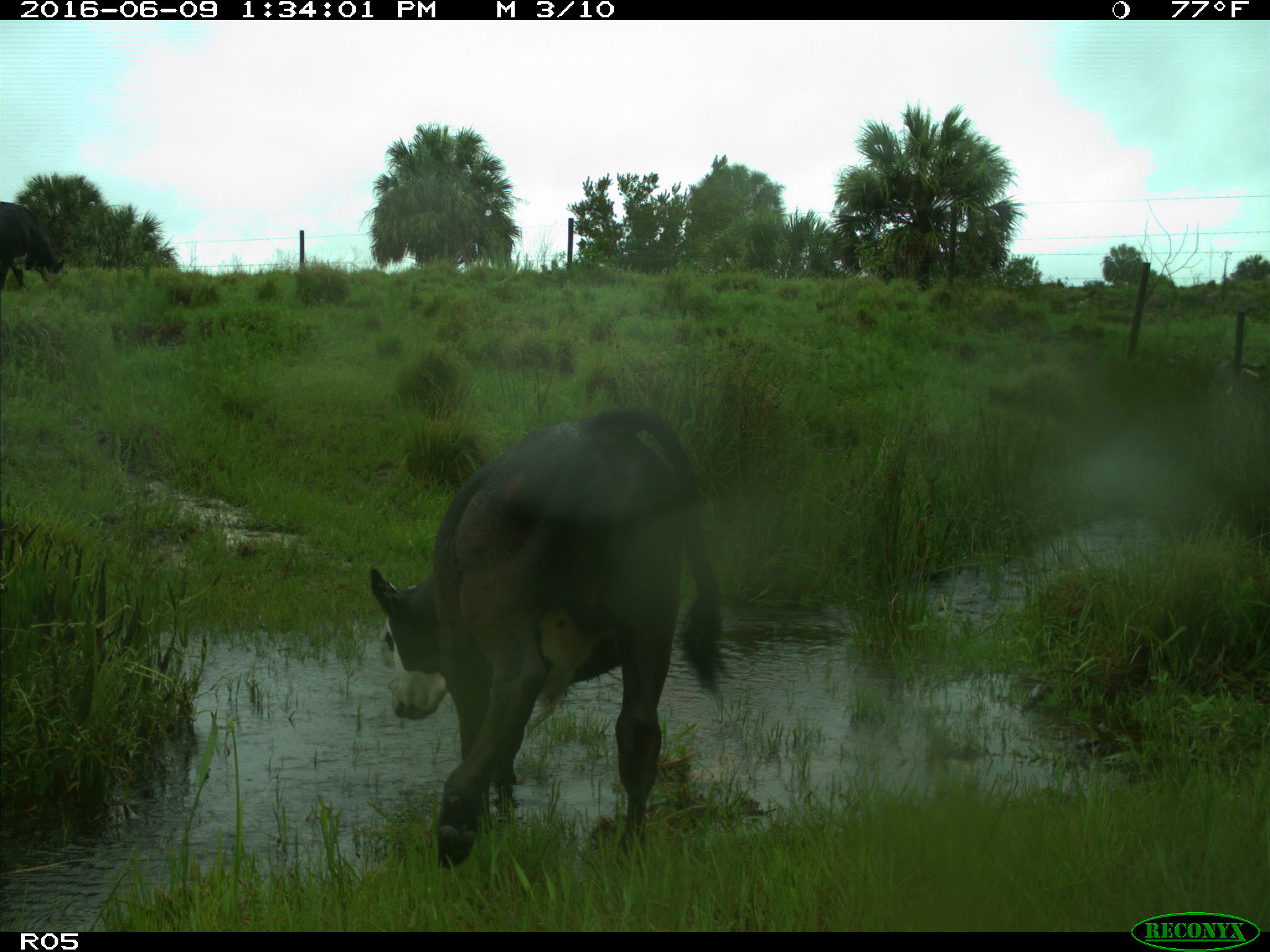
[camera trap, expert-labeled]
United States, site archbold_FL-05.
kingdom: Animalia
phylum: Chordata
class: Mammalia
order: Artiodactyla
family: Bovidae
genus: Bos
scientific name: Bos taurus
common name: domestic cow